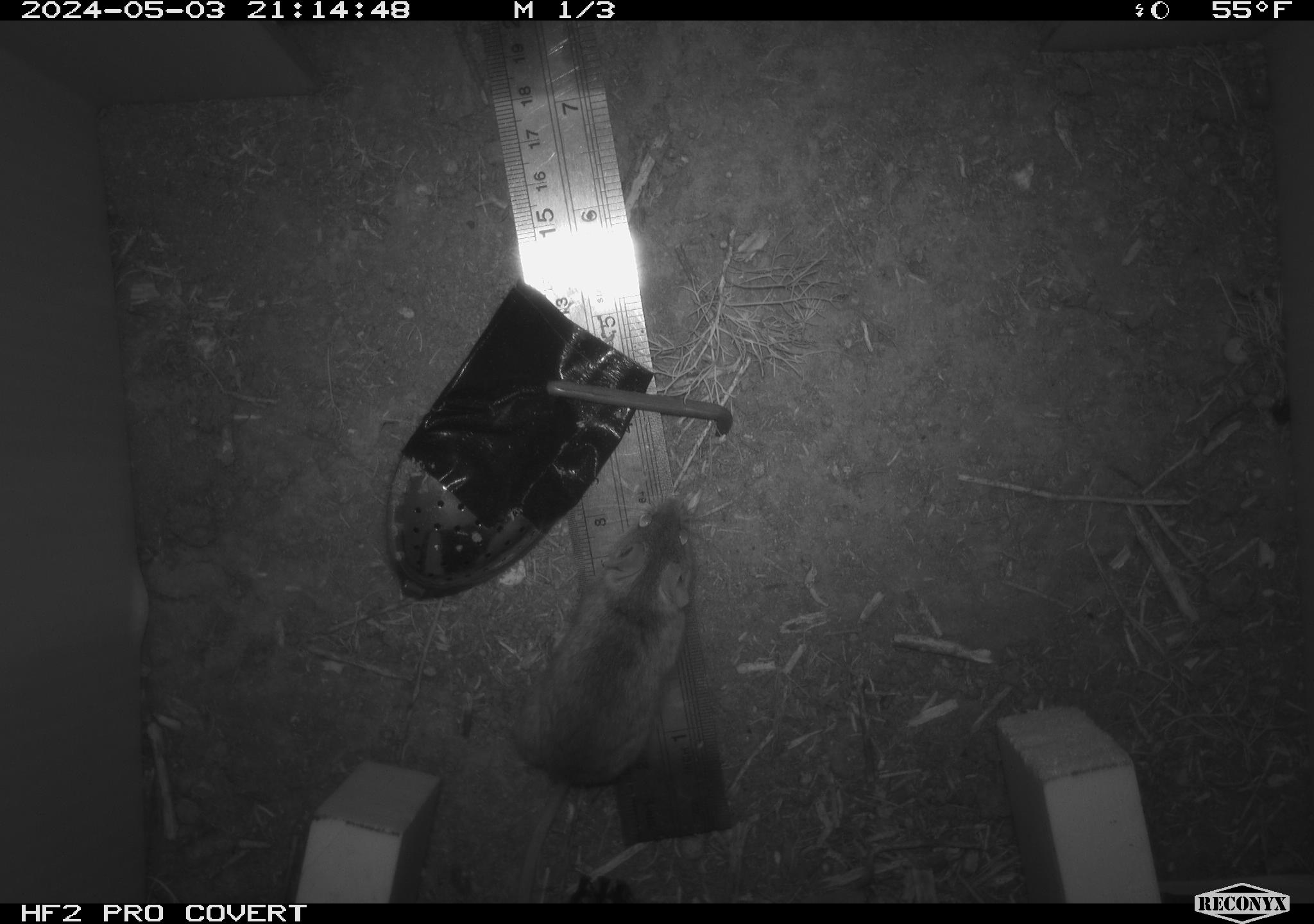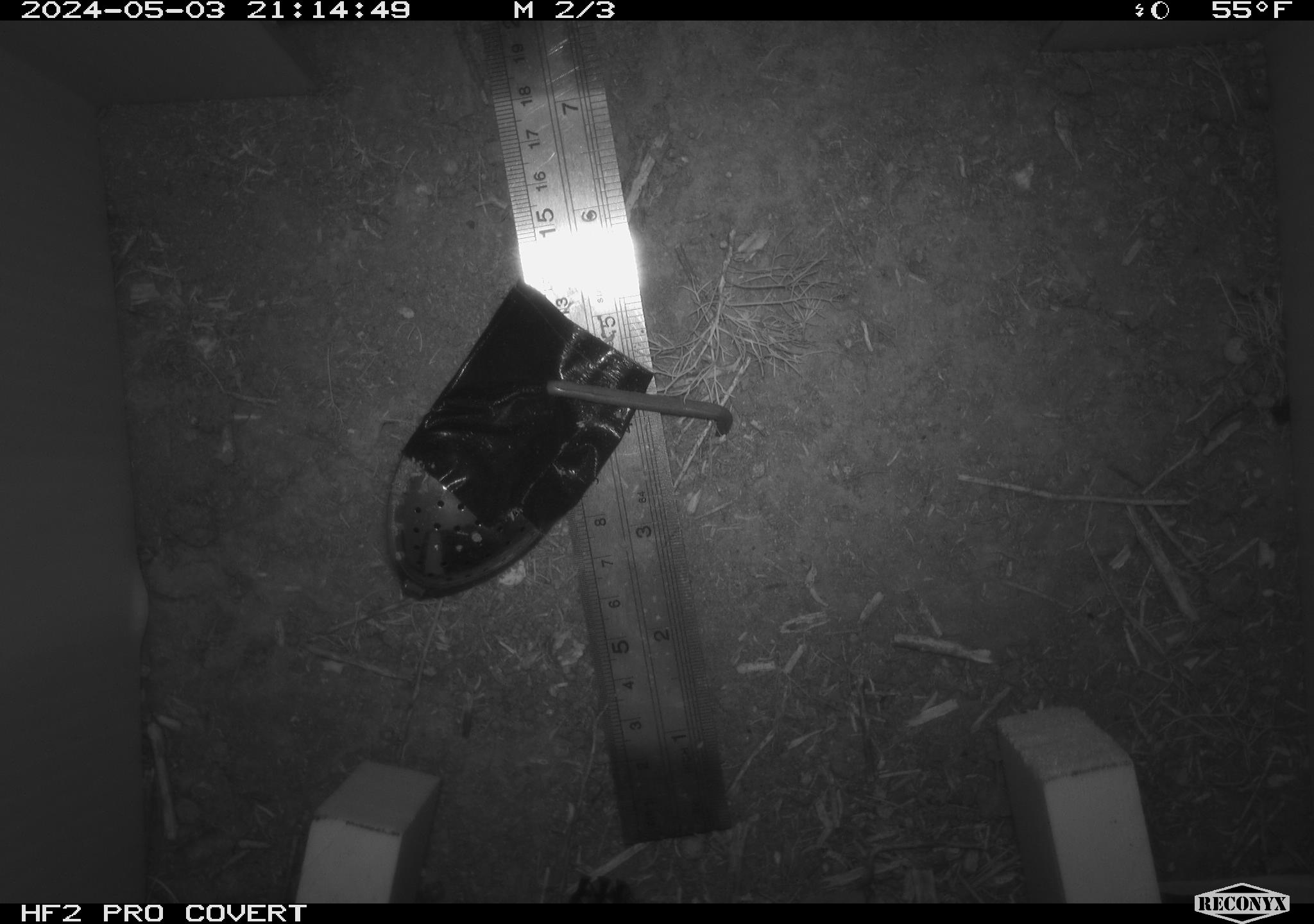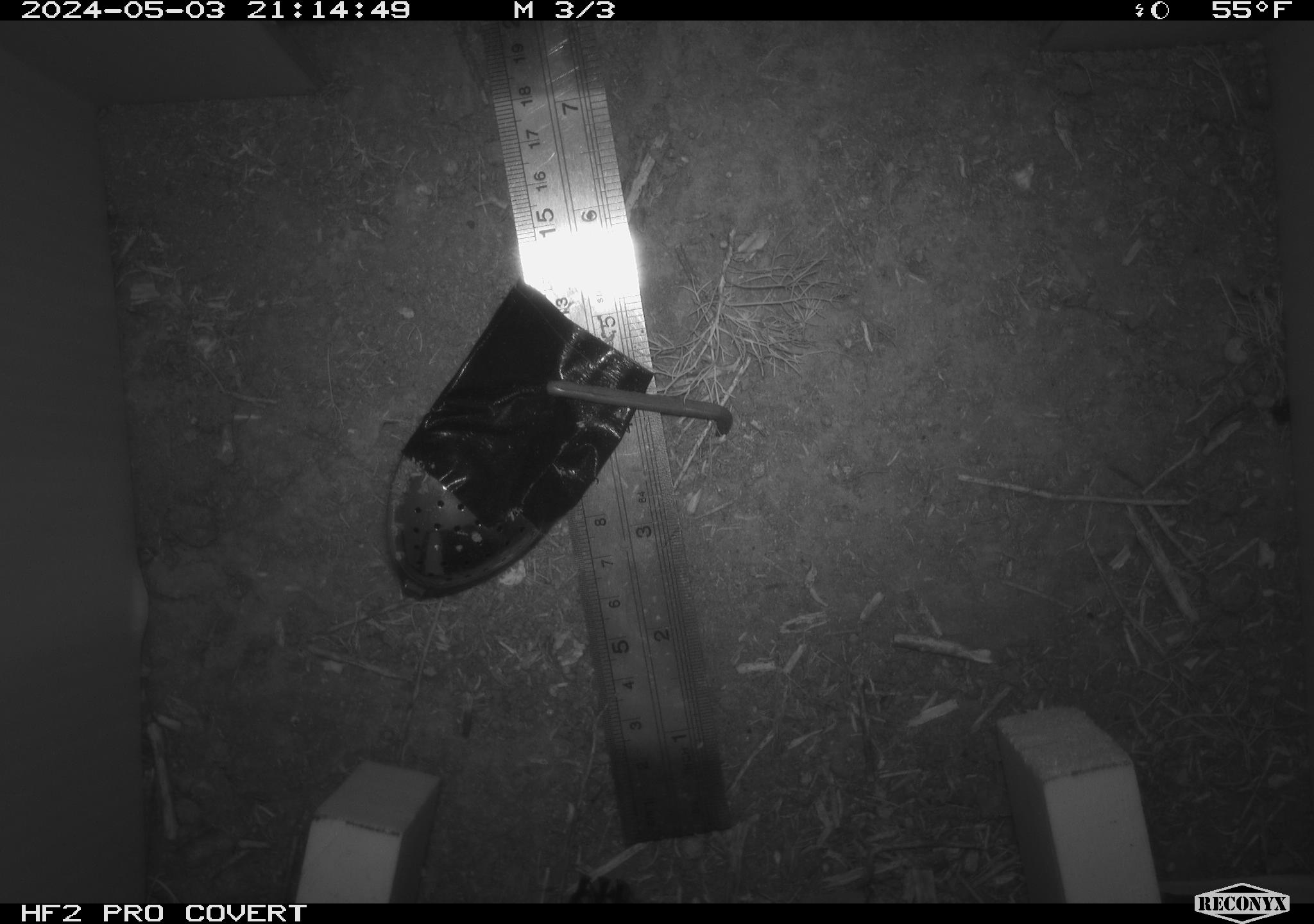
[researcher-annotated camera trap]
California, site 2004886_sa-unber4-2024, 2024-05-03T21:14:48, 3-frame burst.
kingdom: Animalia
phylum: Chordata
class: Mammalia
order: Rodentia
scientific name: Rodentia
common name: mouse species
Mouse species (Rodentia).